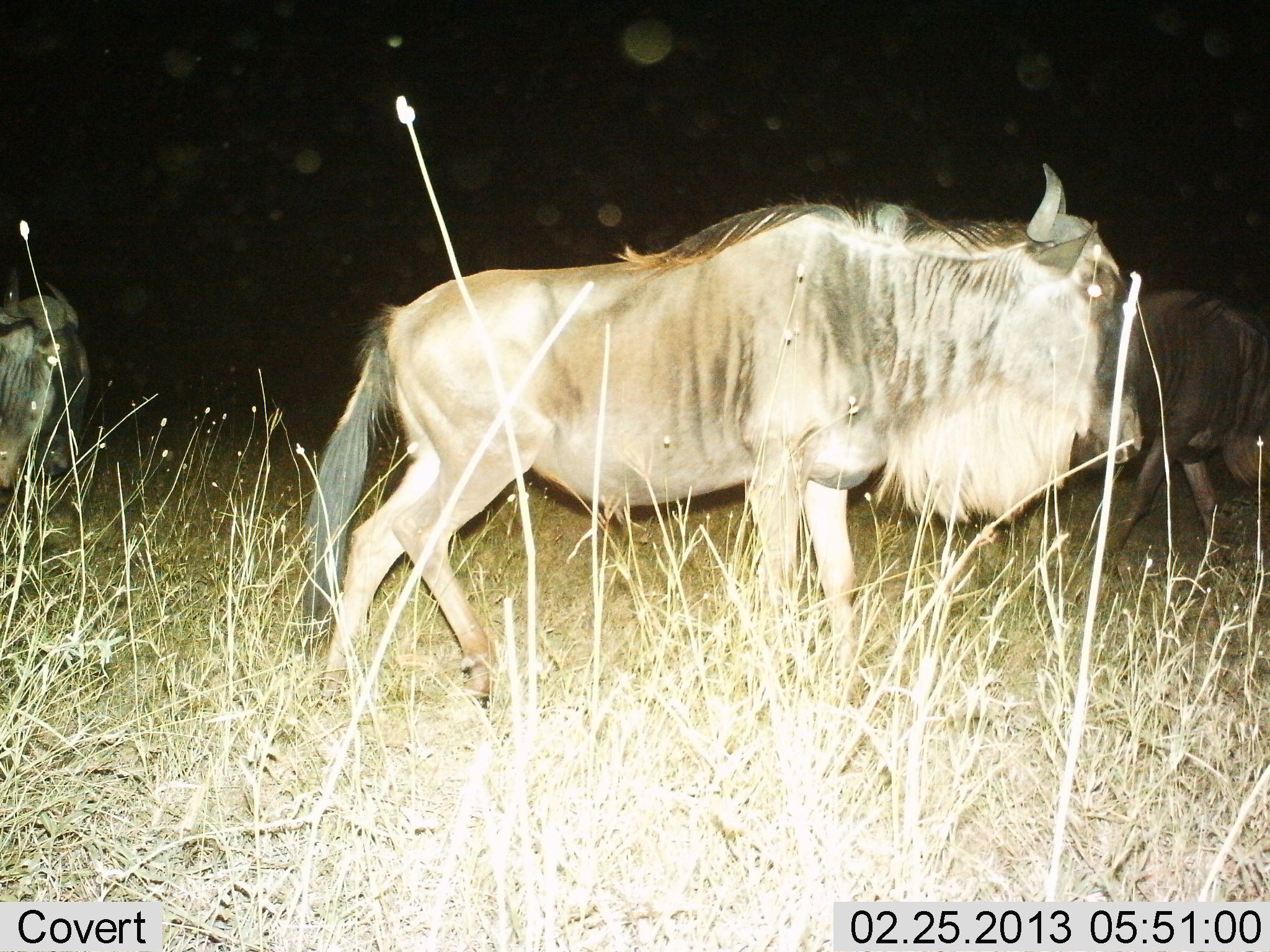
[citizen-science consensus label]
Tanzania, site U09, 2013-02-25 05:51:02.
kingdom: Animalia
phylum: Chordata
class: Mammalia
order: Artiodactyla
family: Bovidae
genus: Connochaetes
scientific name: Connochaetes taurinus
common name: blue wildebeest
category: wildebeest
Wildebeest (blue wildebeest) (Connochaetes taurinus), count 3. Behavior (volunteer vote fractions): standing 26%, resting 0%, moving 85%, interacting 0%. Young present (vote fraction): 0%. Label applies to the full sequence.